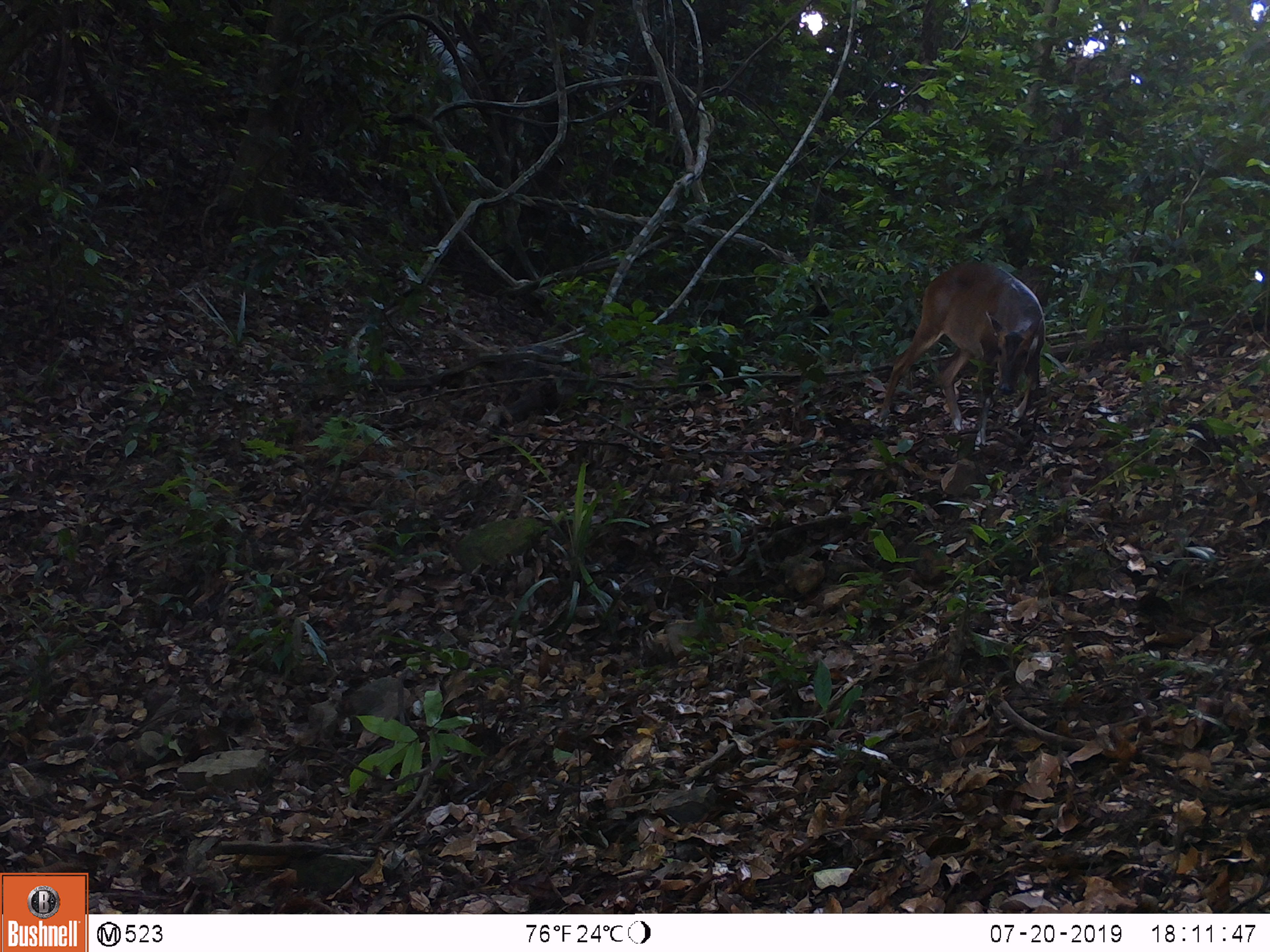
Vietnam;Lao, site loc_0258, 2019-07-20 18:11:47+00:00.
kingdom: Animalia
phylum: Chordata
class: Mammalia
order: Artiodactyla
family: Cervidae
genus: Muntiacus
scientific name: Muntiacus vuquangensis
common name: large-antlered muntjac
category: large antlered muntjac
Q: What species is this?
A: Large antlered muntjac (large-antlered muntjac) (Muntiacus vuquangensis).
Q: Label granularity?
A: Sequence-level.